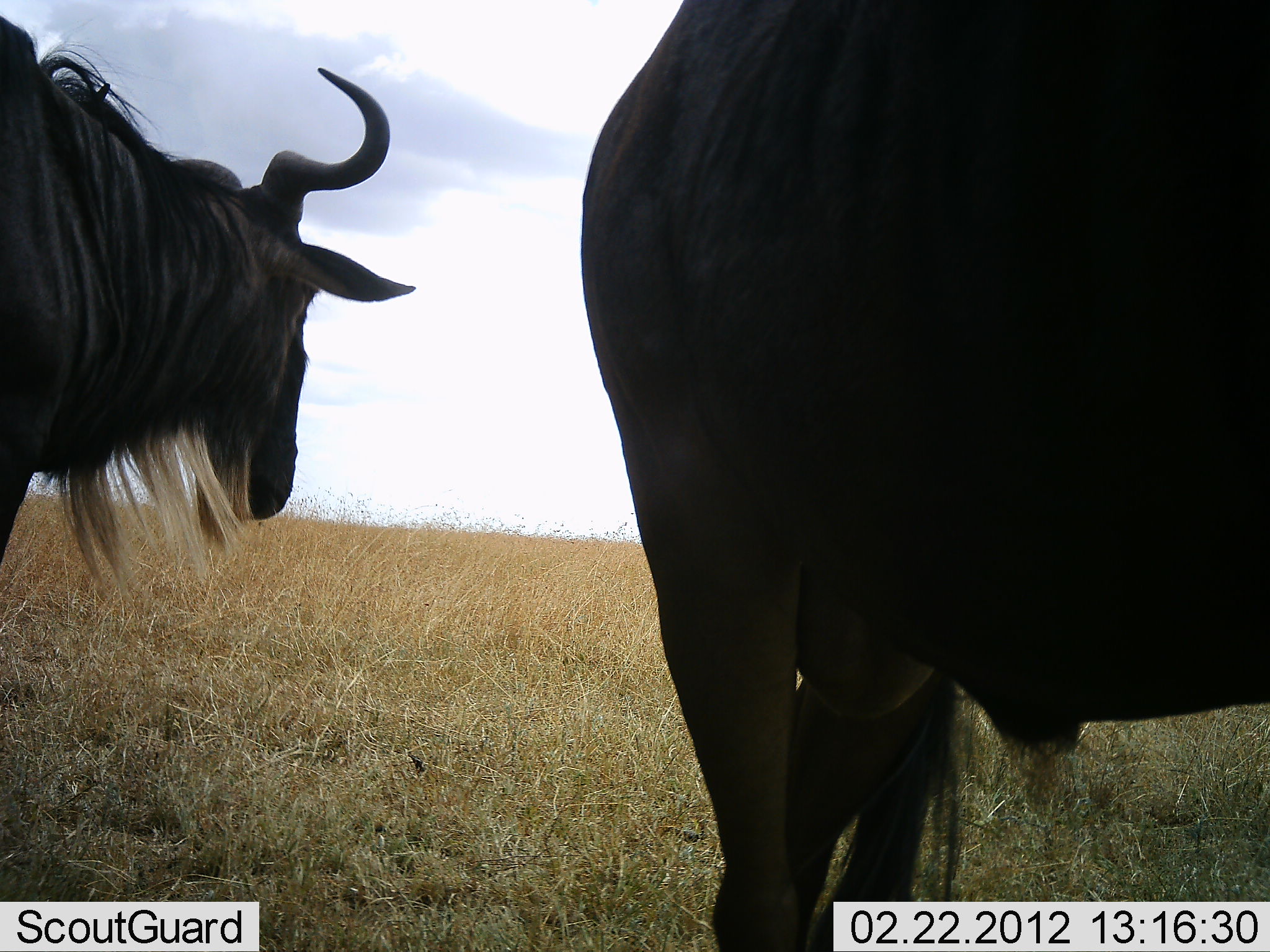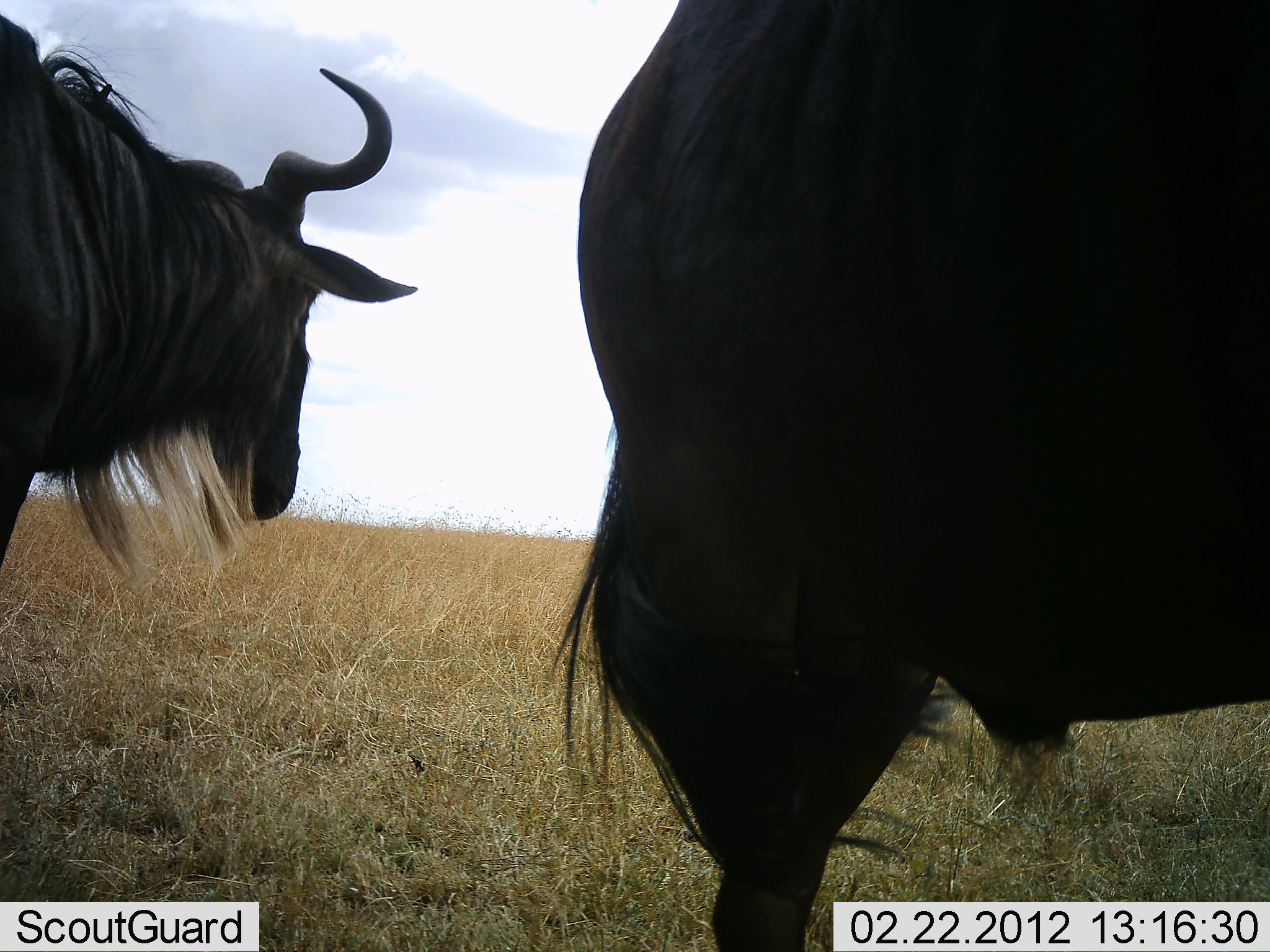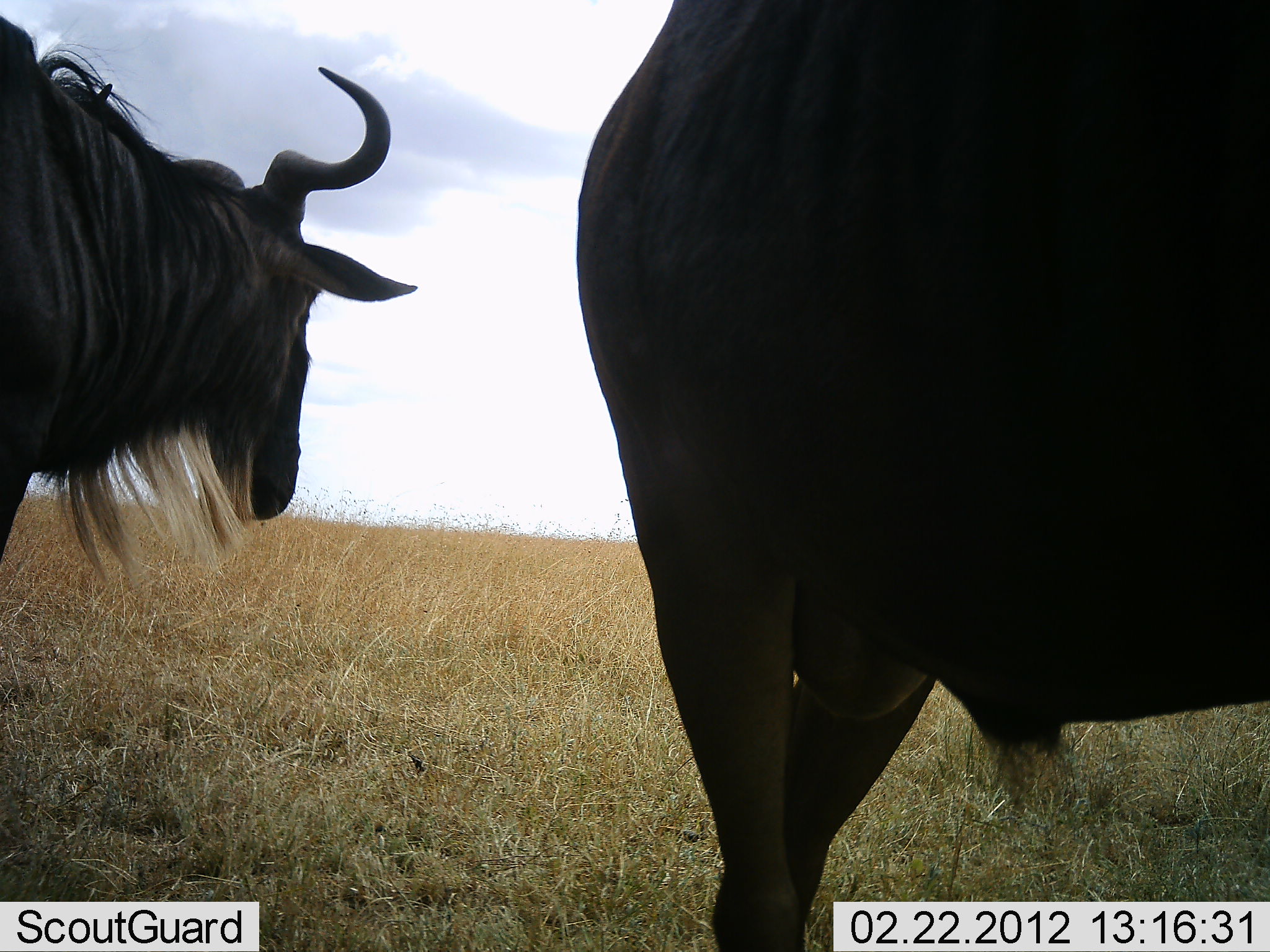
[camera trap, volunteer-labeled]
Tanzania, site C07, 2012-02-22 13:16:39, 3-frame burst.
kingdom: Animalia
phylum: Chordata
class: Mammalia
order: Artiodactyla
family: Bovidae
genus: Connochaetes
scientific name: Connochaetes taurinus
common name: blue wildebeest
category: wildebeest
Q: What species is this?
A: Wildebeest (blue wildebeest) (Connochaetes taurinus).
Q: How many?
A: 2.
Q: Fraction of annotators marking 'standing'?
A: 100%.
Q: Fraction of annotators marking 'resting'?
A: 0%.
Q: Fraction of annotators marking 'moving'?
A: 0%.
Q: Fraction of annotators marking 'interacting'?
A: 0%.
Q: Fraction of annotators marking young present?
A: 0%.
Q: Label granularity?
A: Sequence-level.